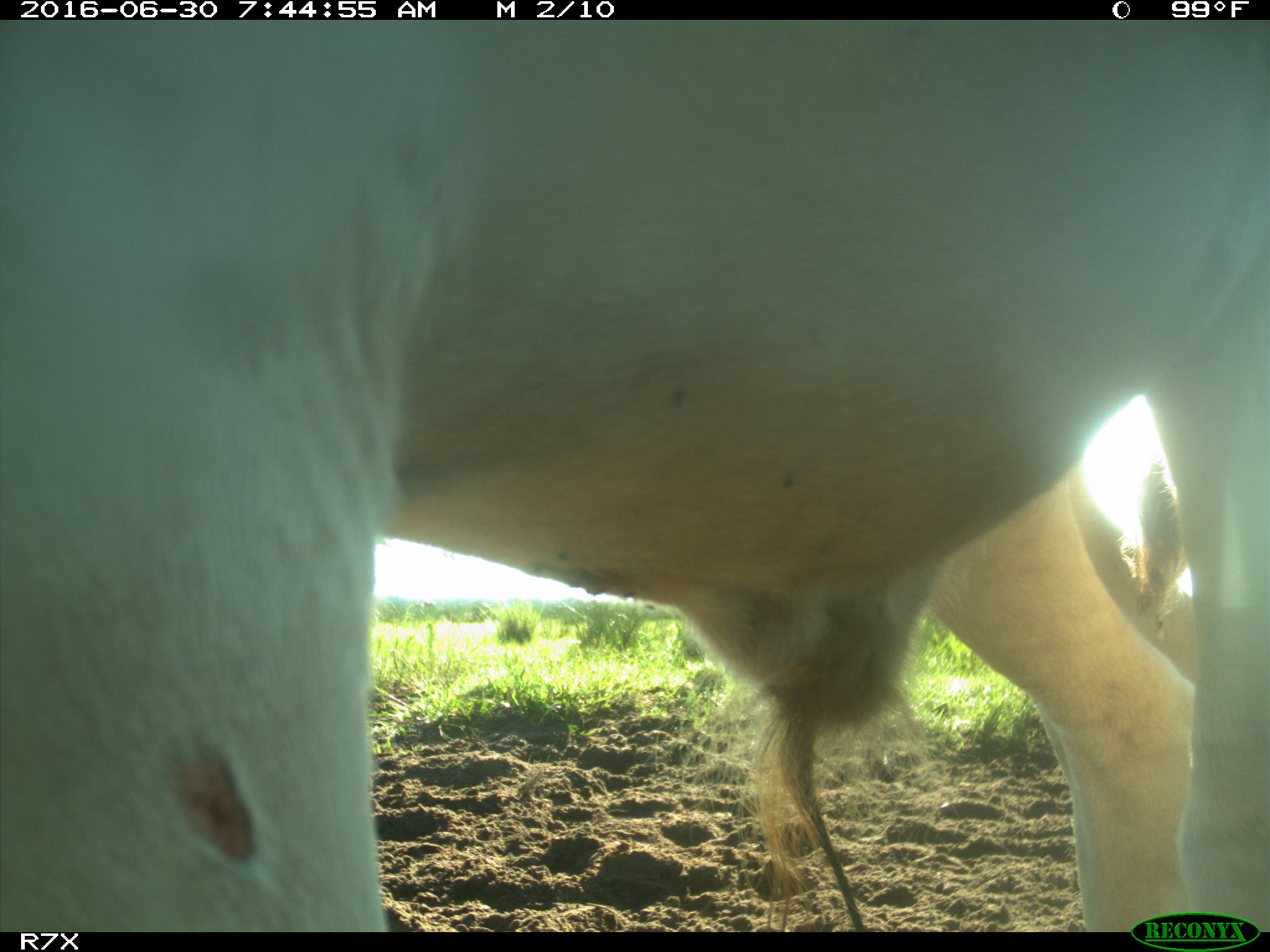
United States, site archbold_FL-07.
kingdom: Animalia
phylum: Chordata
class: Mammalia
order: Artiodactyla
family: Bovidae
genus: Bos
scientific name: Bos taurus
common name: domestic cow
Bos taurus (domestic cow).